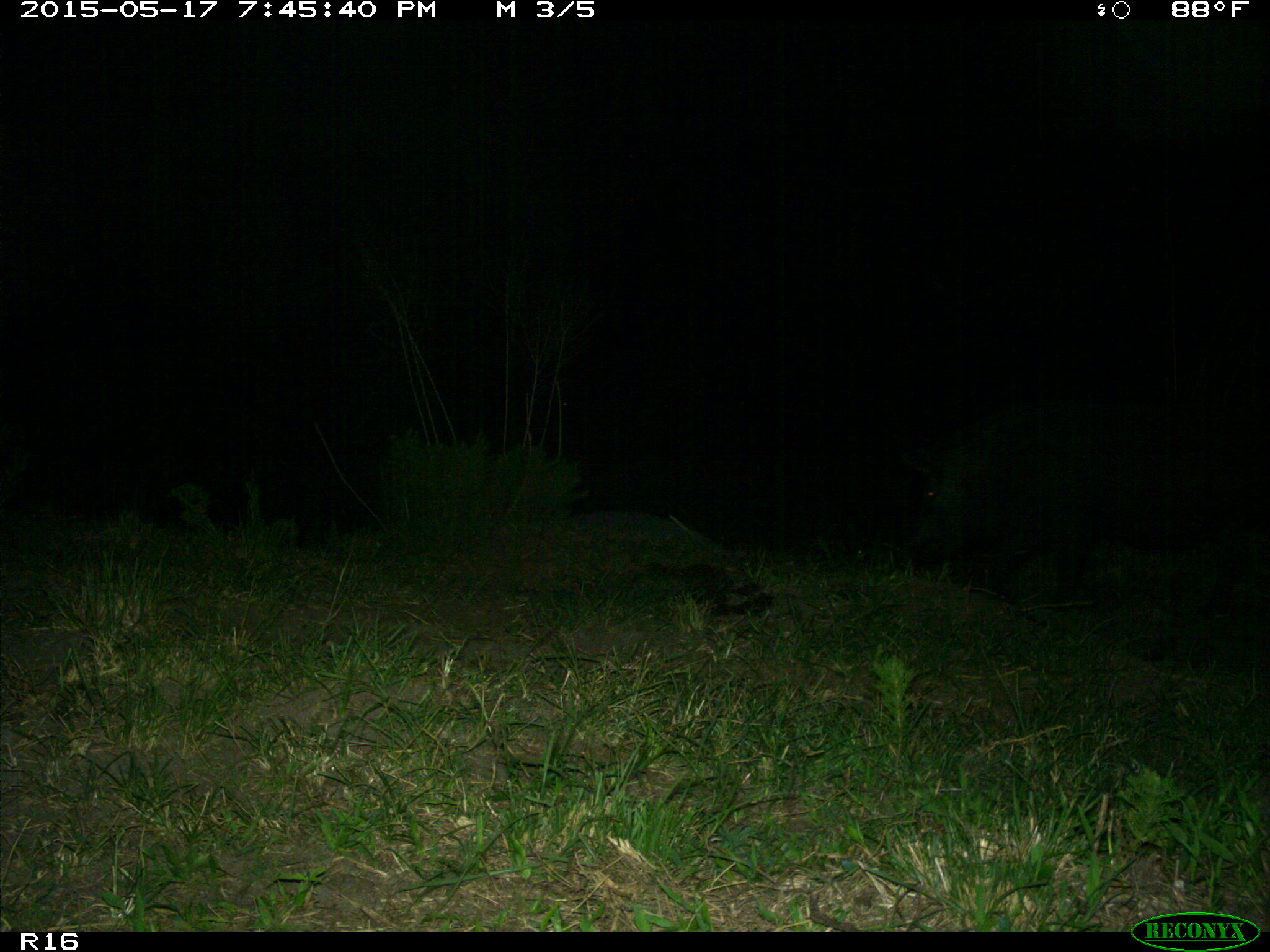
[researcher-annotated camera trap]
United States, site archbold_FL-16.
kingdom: Animalia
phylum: Chordata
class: Mammalia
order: Artiodactyla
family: Suidae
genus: Sus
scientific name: Sus scrofa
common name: wild boar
Sus scrofa (wild boar).